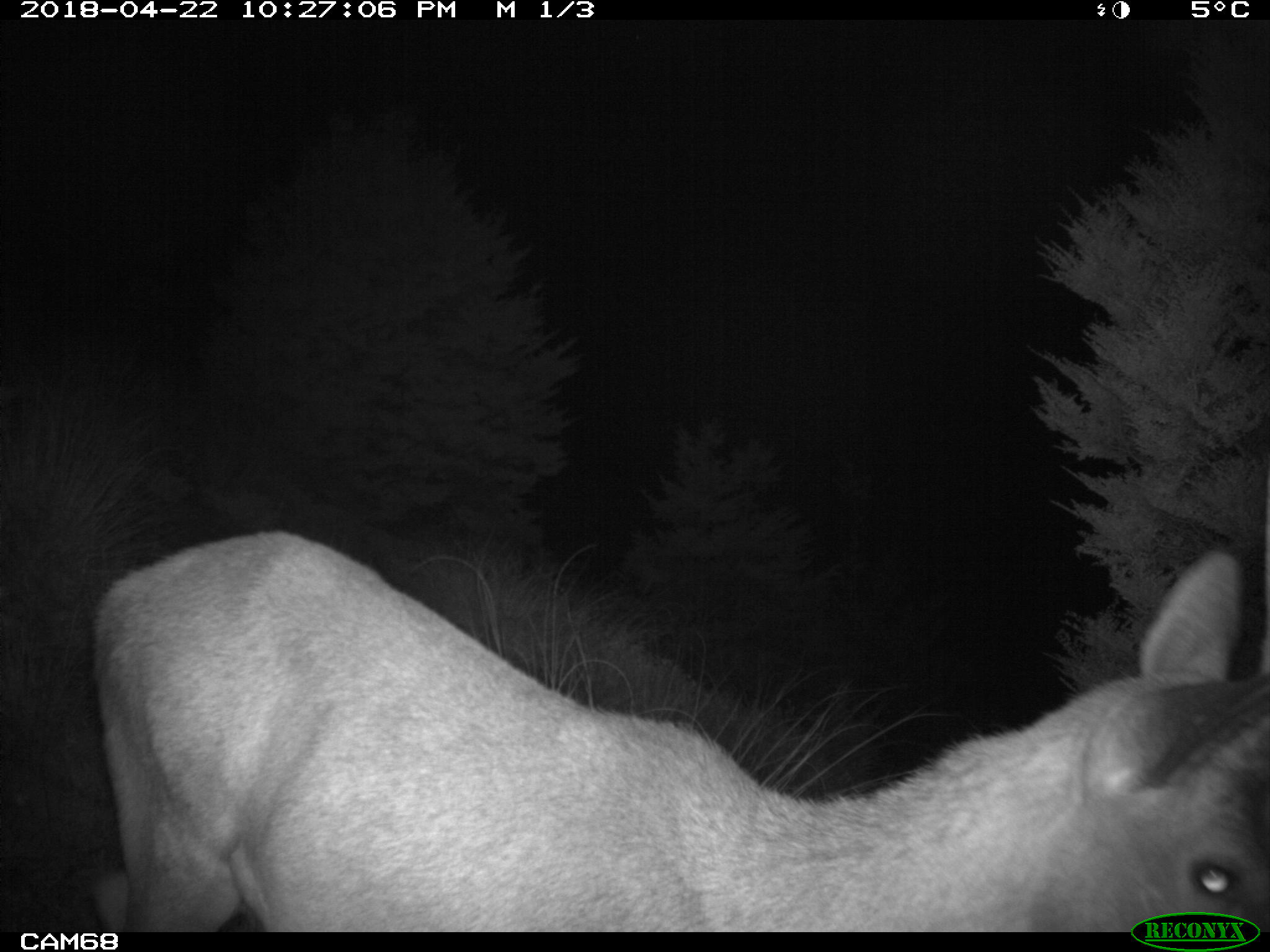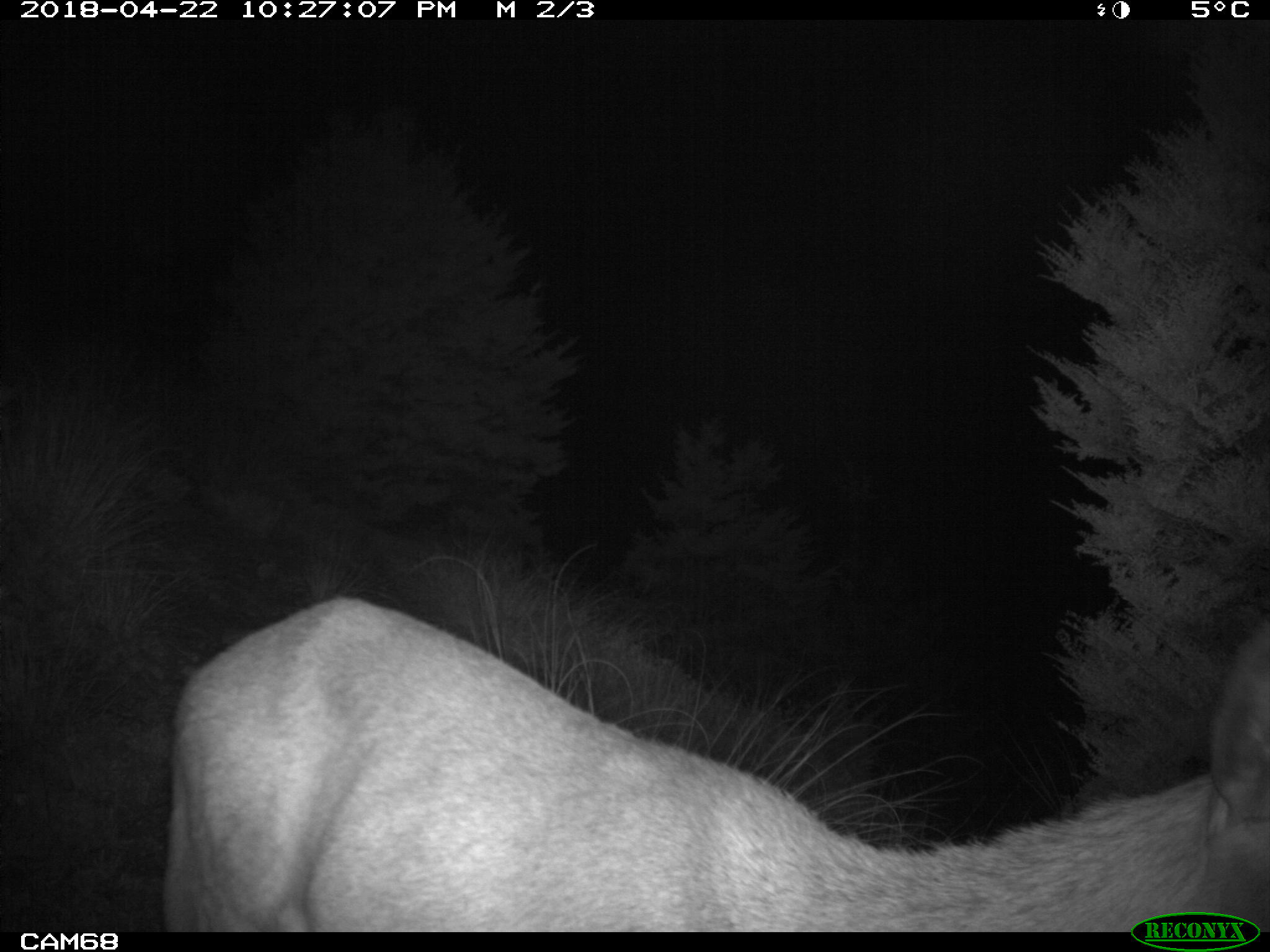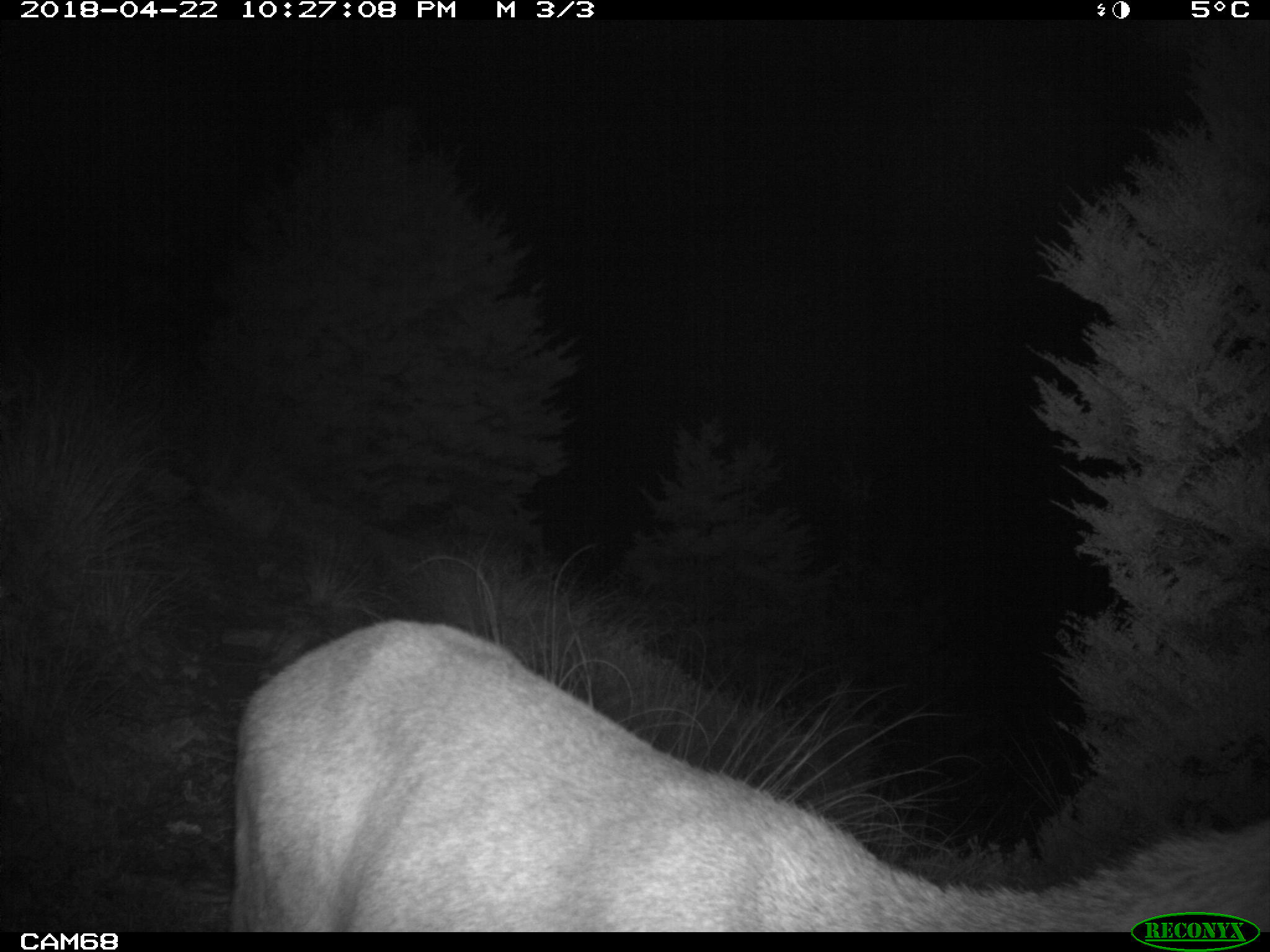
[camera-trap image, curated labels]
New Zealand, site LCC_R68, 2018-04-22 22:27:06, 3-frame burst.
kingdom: Animalia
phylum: Chordata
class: Mammalia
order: Artiodactyla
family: Cervidae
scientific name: Cervidae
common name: deer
Deer (Cervidae).